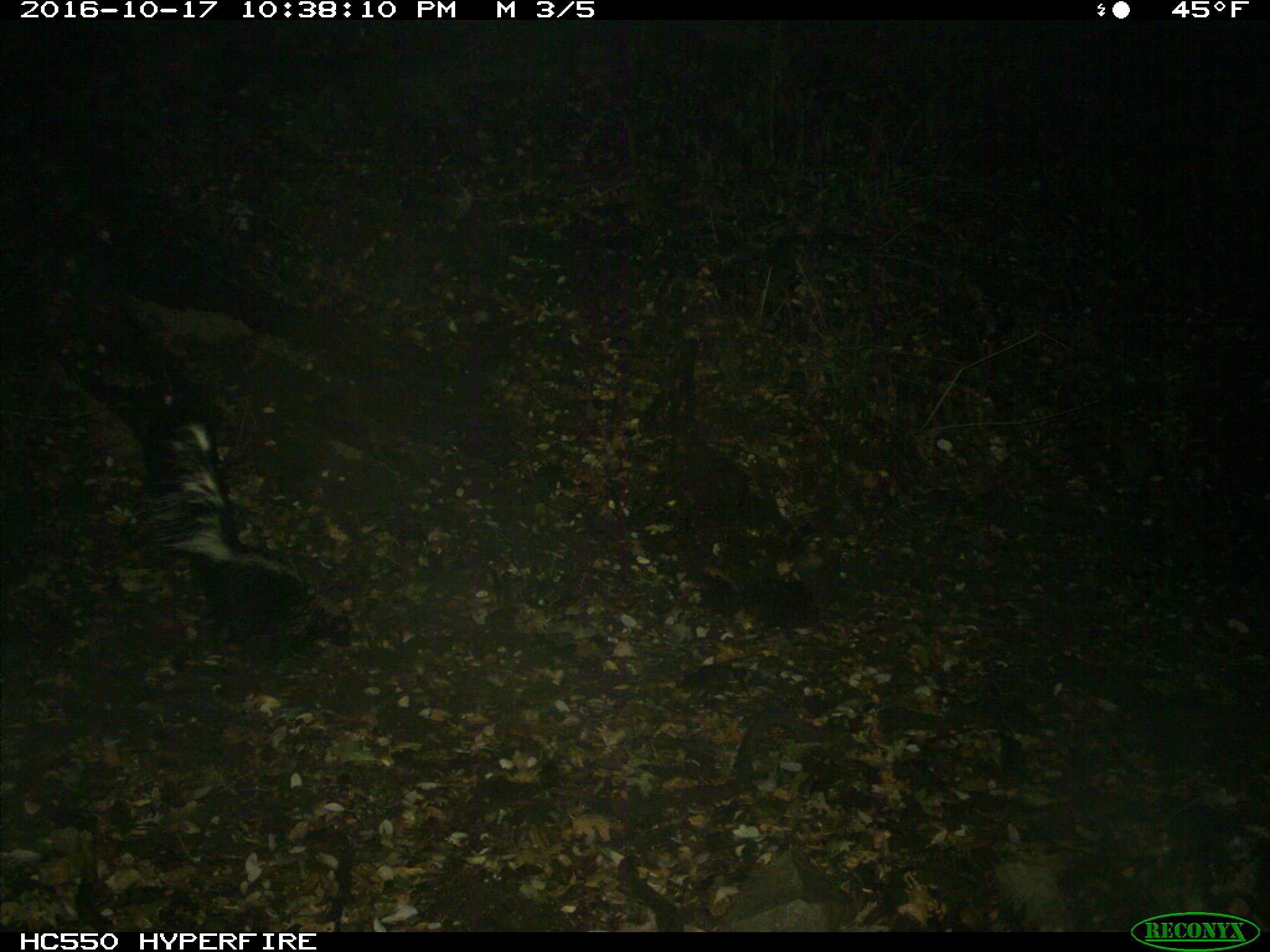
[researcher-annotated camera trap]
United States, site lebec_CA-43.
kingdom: Animalia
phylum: Chordata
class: Mammalia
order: Carnivora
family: Mephitidae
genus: Mephitis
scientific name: Mephitis mephitis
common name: striped skunk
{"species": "Mephitis mephitis (striped skunk)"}